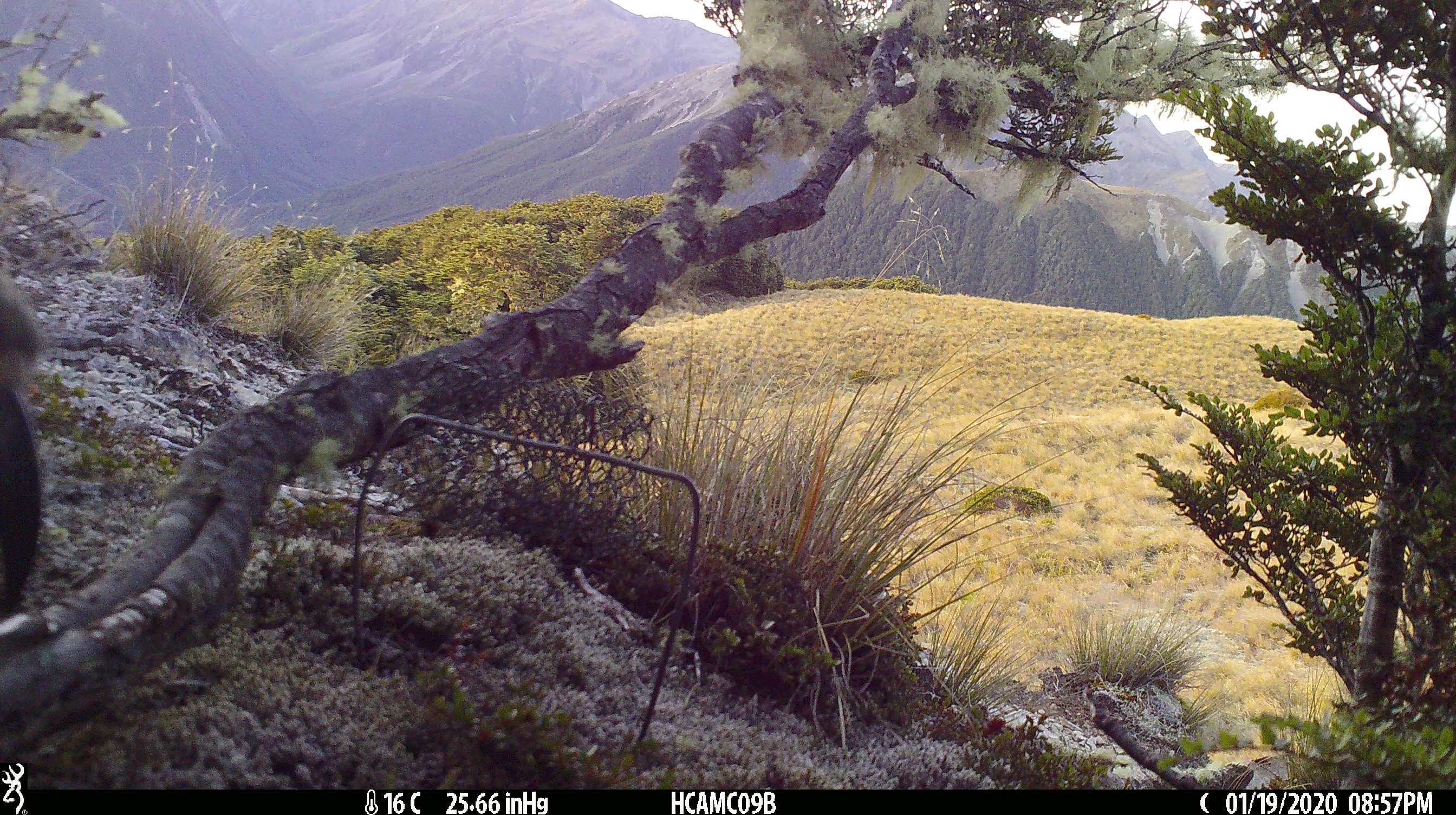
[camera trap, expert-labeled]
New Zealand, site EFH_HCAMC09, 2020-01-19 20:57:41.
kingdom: Animalia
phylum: Chordata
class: Aves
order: Psittaciformes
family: Strigopidae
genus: Nestor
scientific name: Nestor notabilis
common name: kea